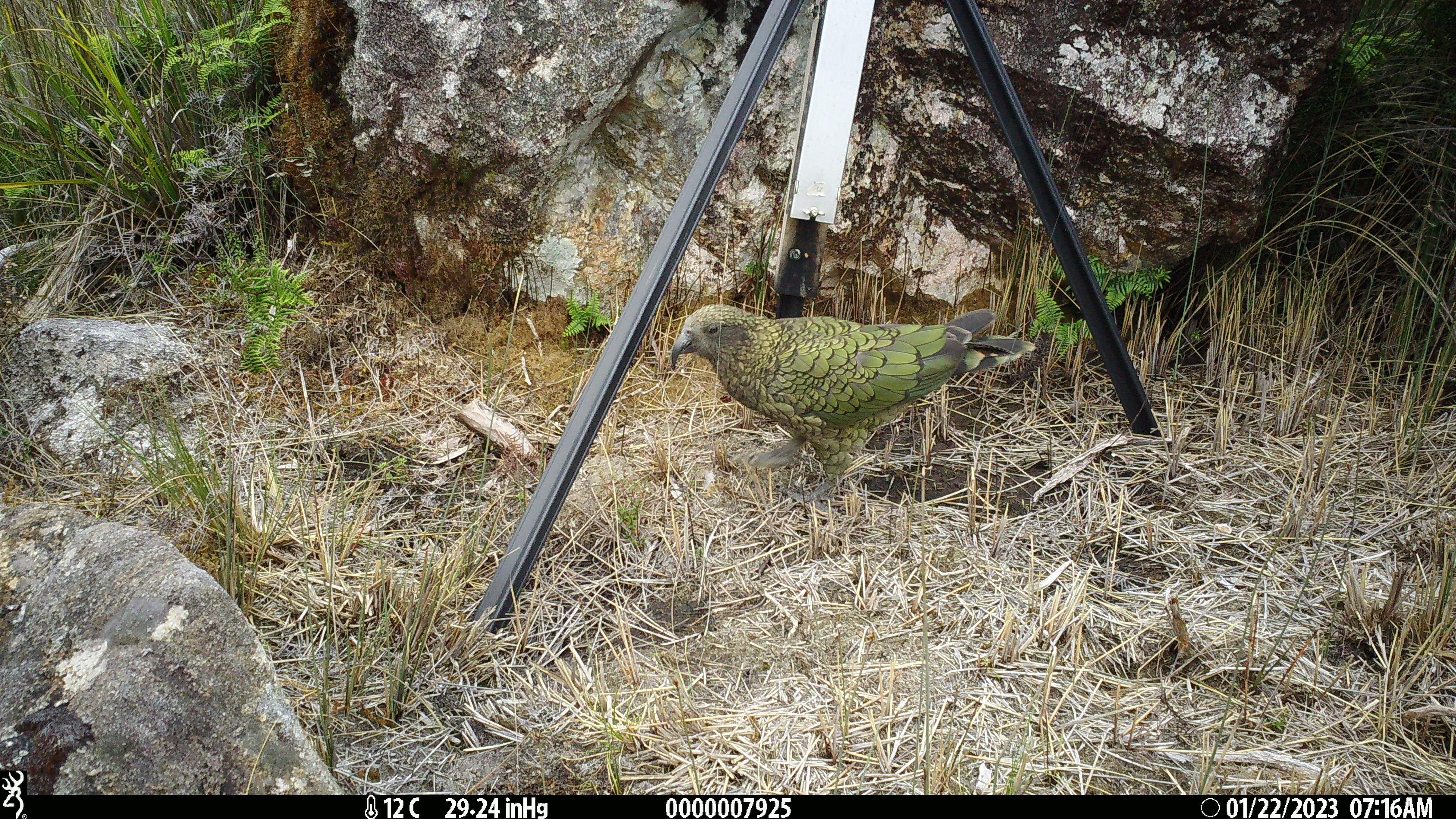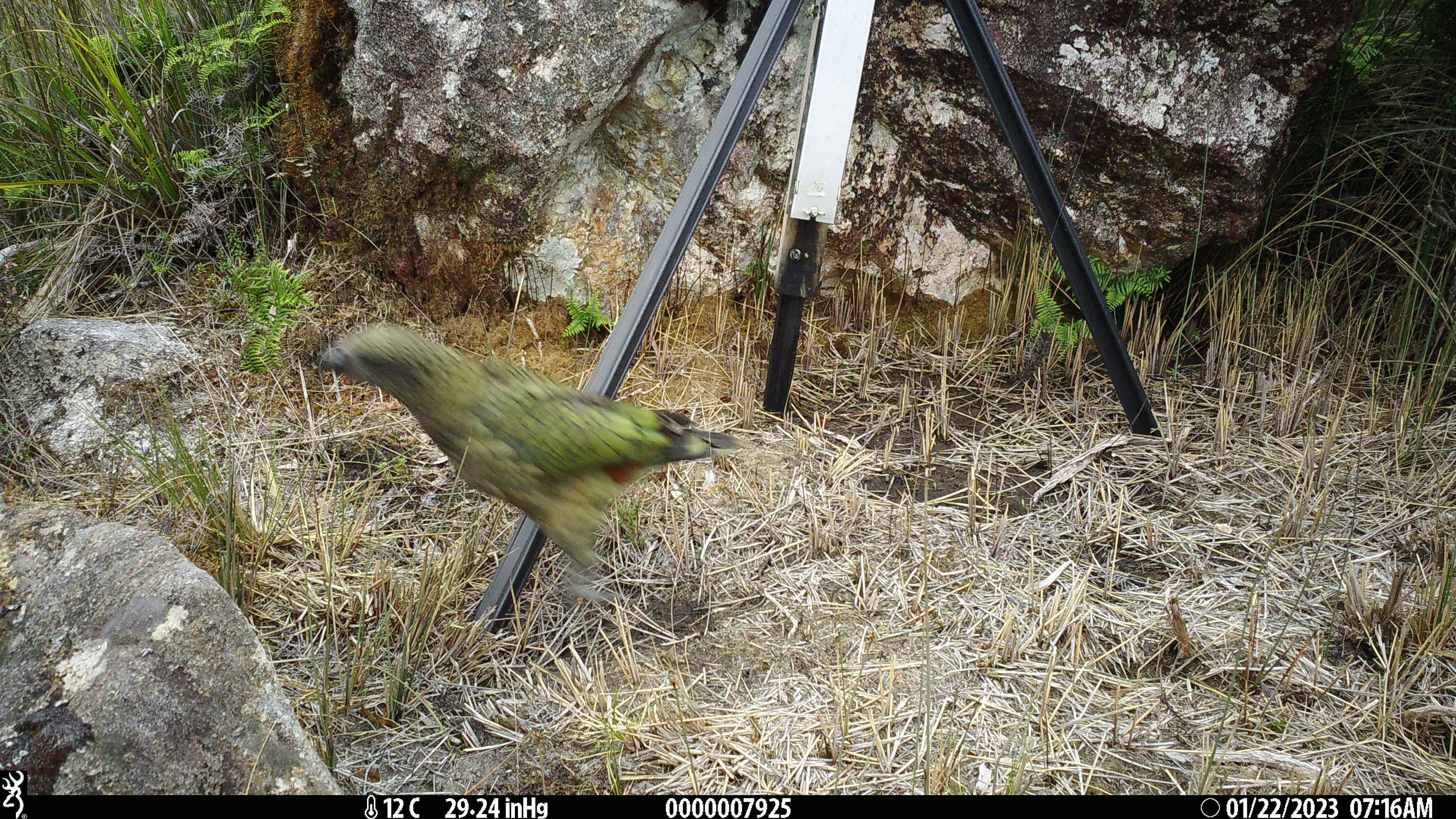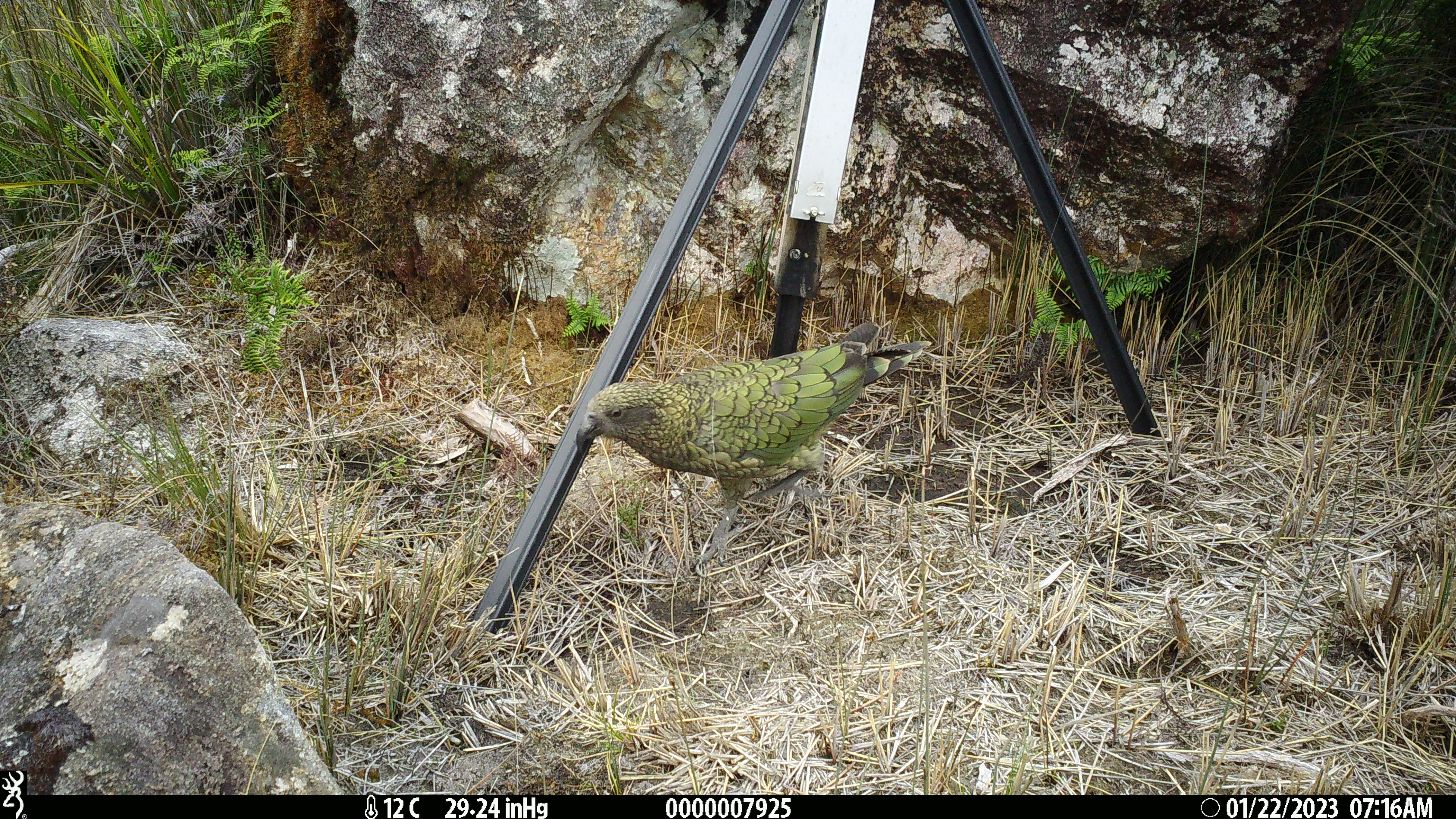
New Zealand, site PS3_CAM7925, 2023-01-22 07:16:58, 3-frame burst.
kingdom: Animalia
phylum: Chordata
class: Aves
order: Psittaciformes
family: Strigopidae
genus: Nestor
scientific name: Nestor notabilis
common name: kea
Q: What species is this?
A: Kea (Nestor notabilis).